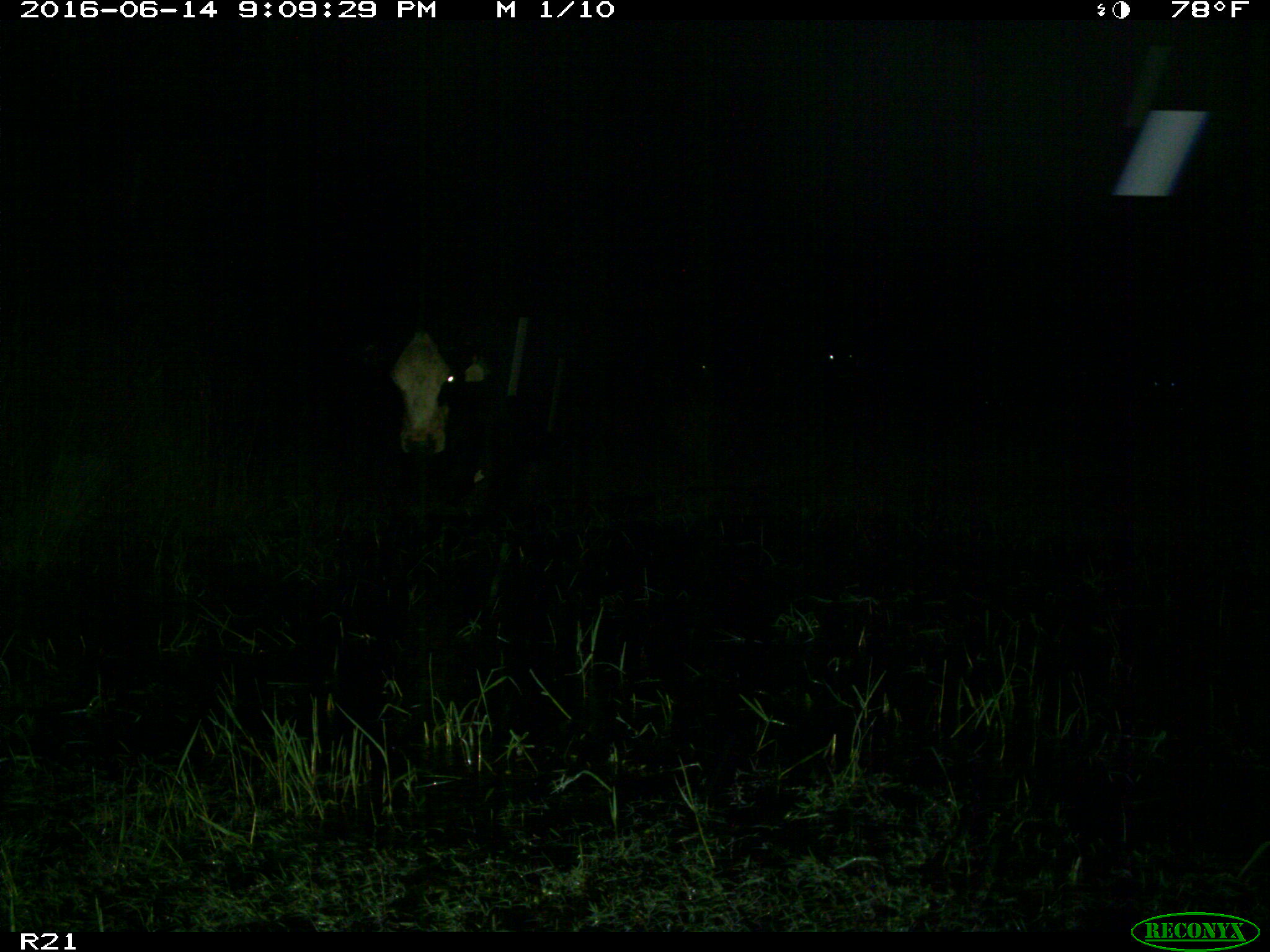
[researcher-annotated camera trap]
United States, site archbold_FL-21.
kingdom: Animalia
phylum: Chordata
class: Mammalia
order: Artiodactyla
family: Bovidae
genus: Bos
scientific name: Bos taurus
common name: domestic cow